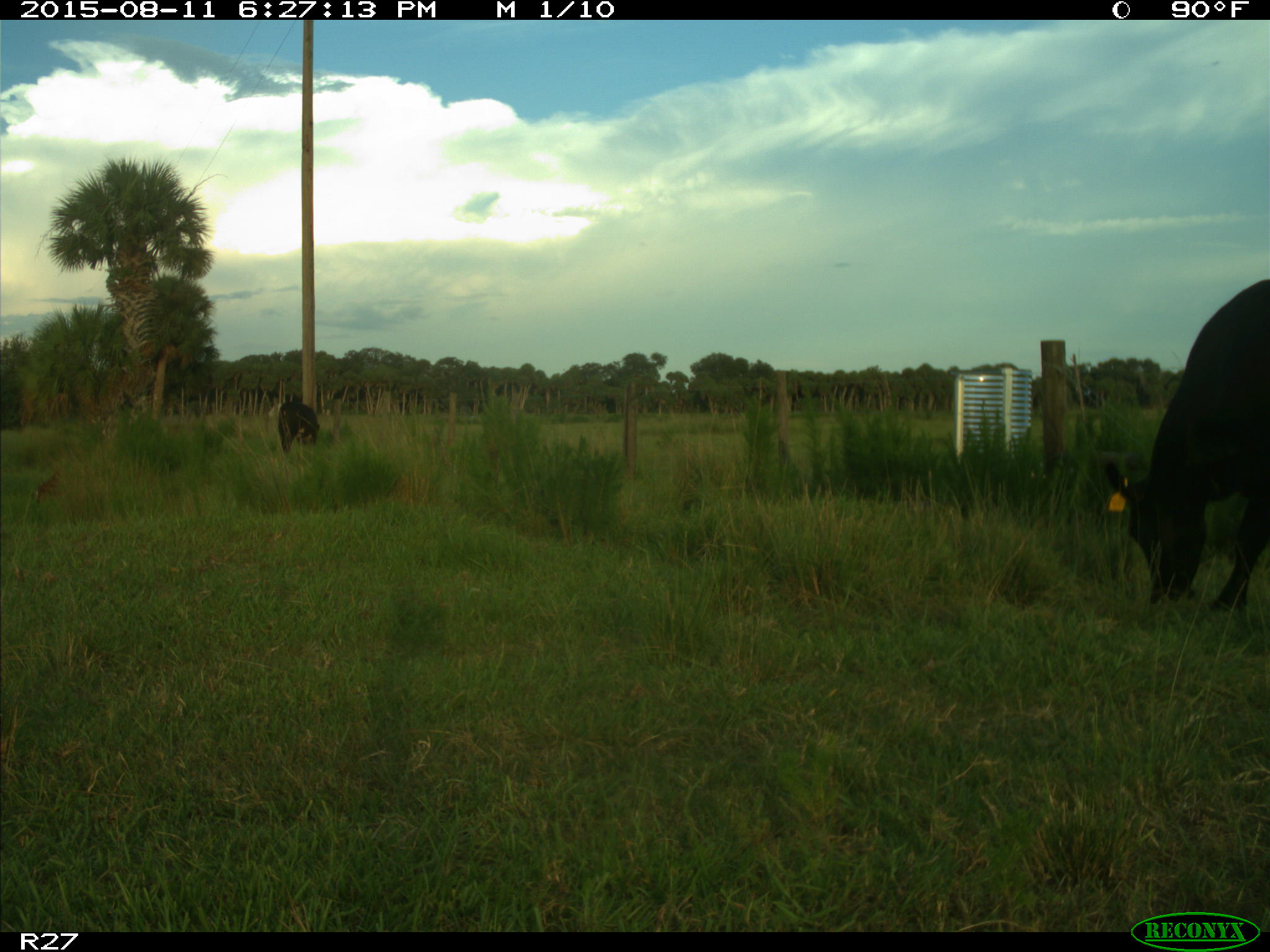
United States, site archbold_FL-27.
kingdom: Animalia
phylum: Chordata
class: Mammalia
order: Artiodactyla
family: Bovidae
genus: Bos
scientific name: Bos taurus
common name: domestic cow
Bos taurus (domestic cow).